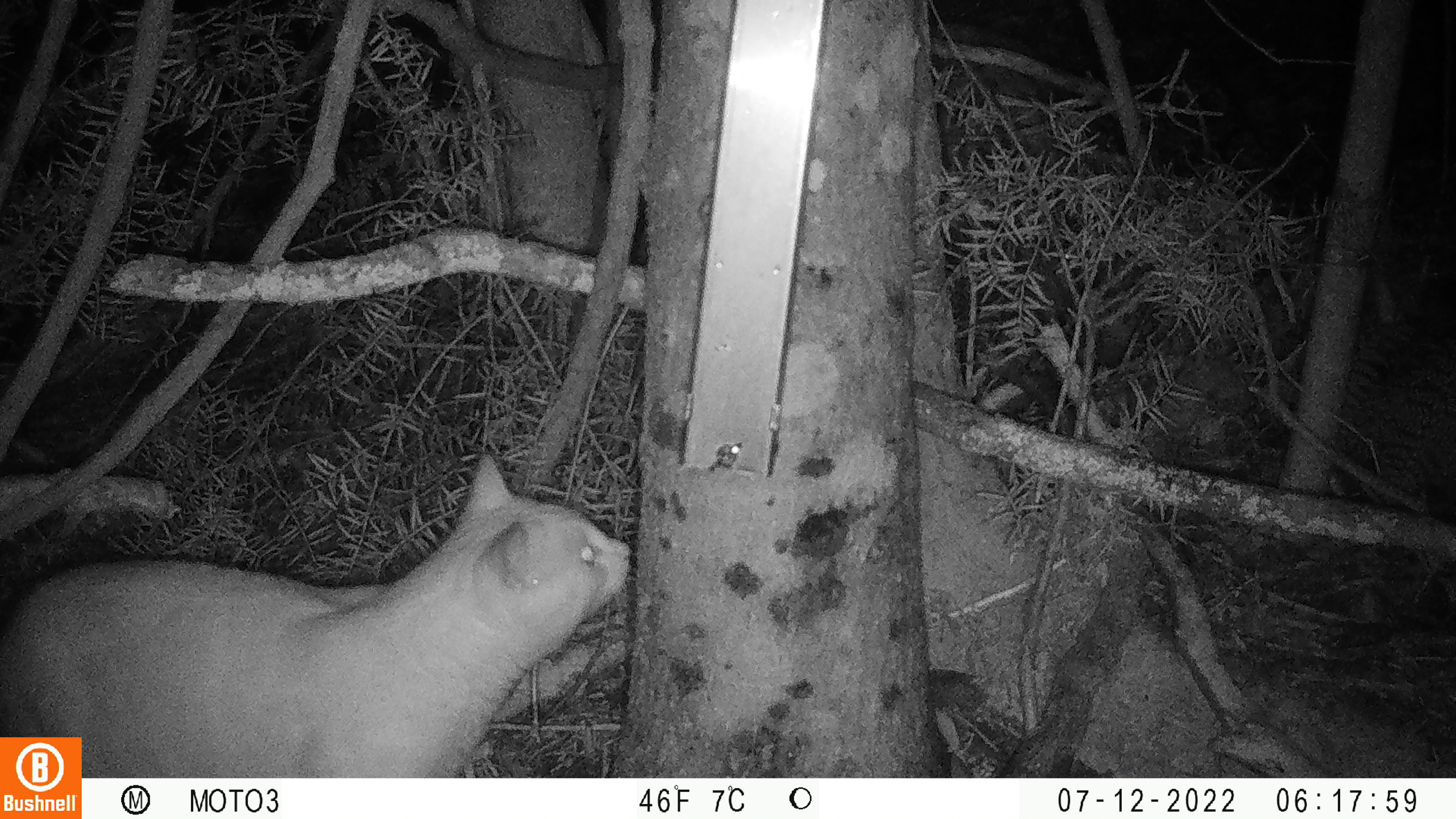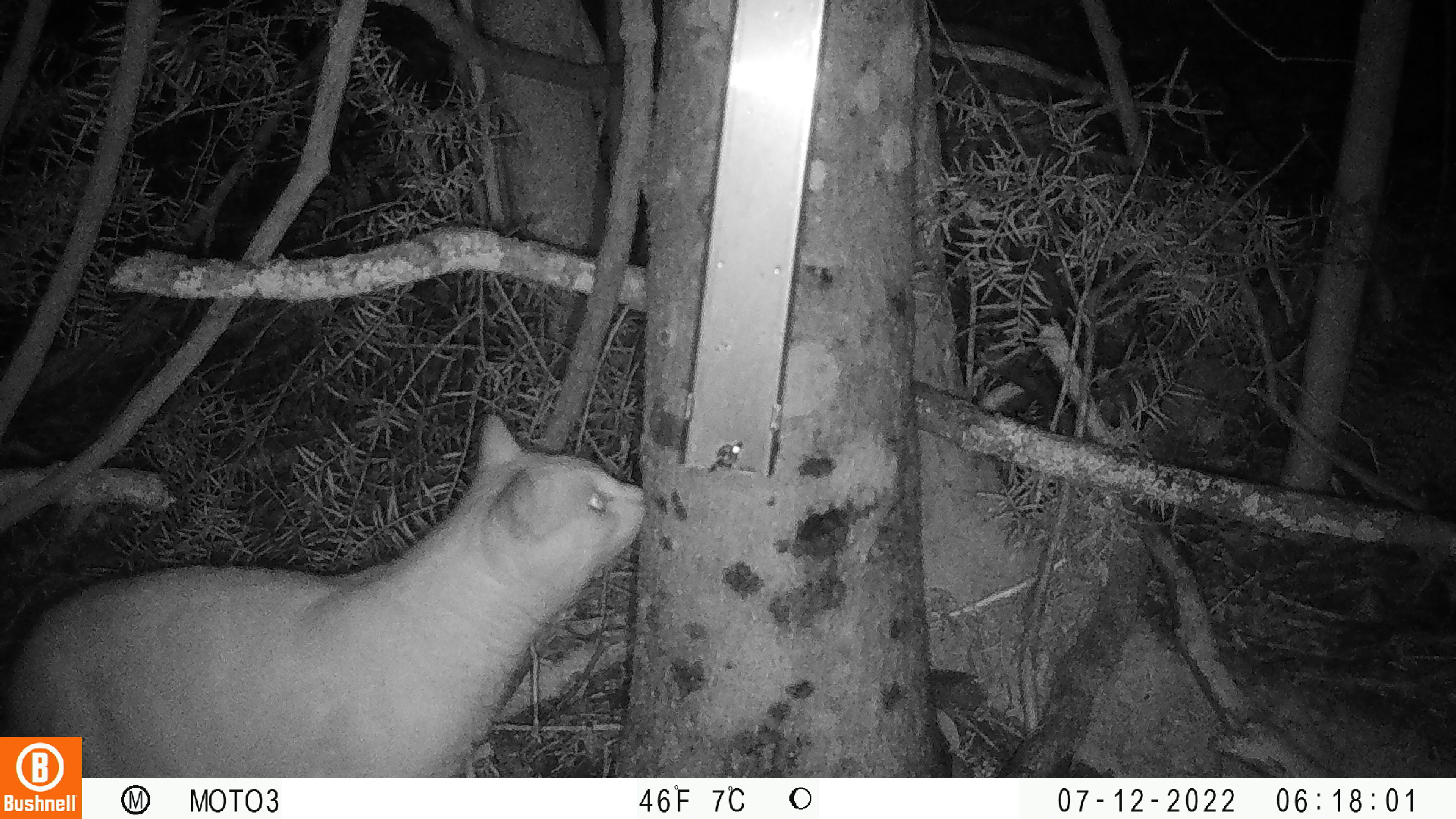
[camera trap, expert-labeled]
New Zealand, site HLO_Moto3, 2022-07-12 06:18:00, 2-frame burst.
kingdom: Animalia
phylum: Chordata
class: Mammalia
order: Carnivora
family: Felidae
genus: Felis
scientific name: Felis catus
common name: domestic cat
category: cat